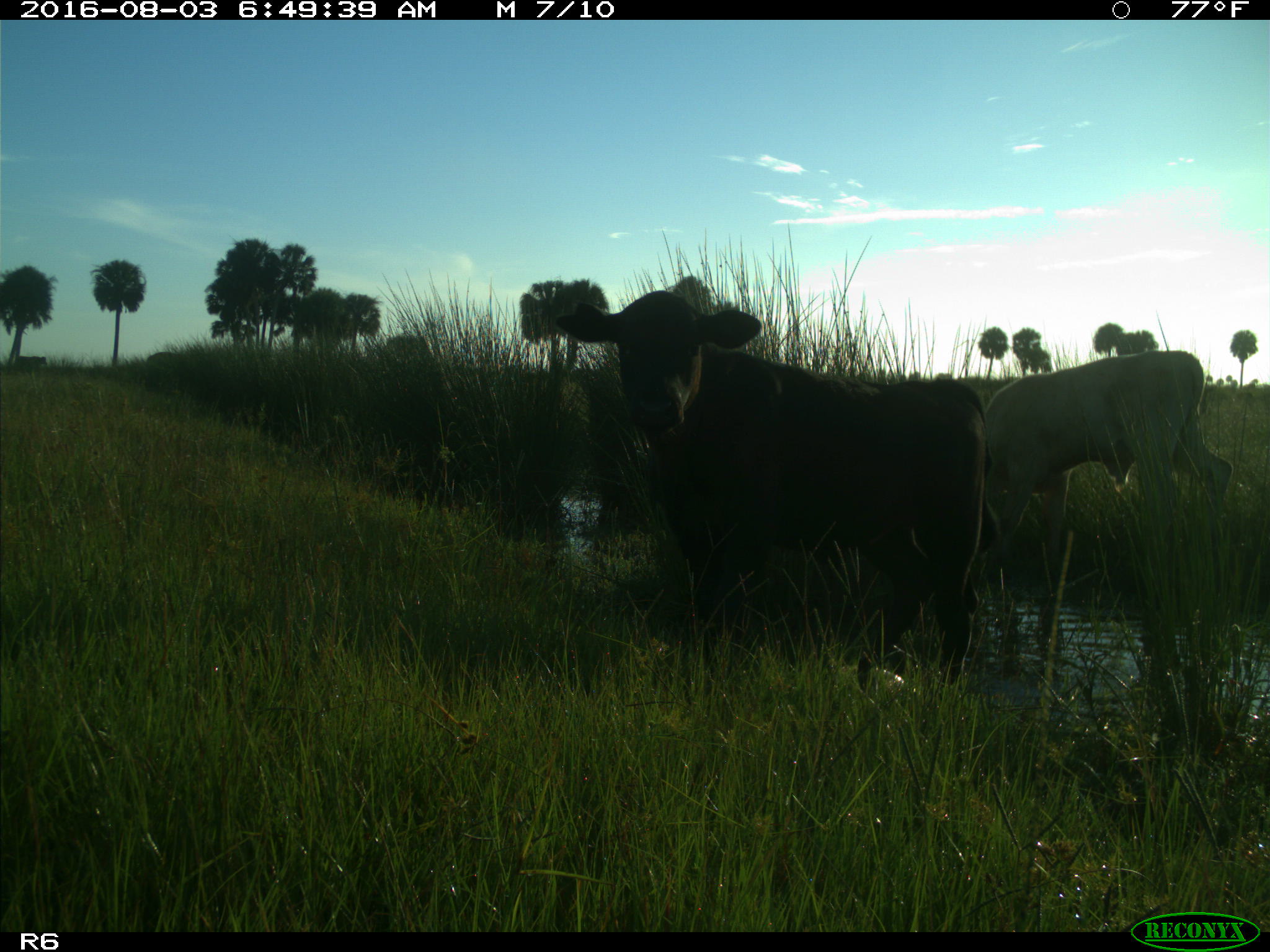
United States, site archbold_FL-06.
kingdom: Animalia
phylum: Chordata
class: Mammalia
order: Artiodactyla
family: Bovidae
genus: Bos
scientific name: Bos taurus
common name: domestic cow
Bos taurus (domestic cow).